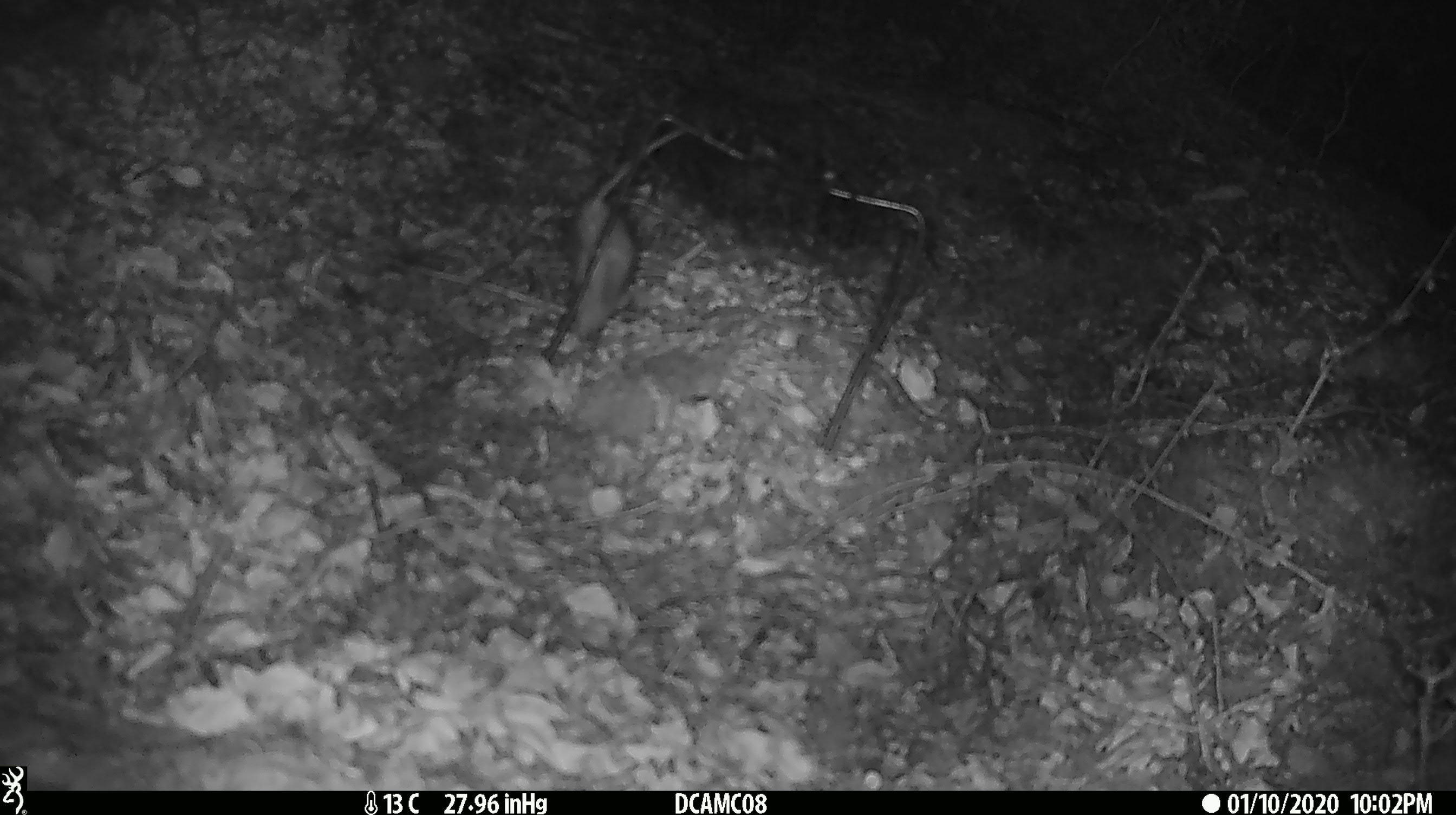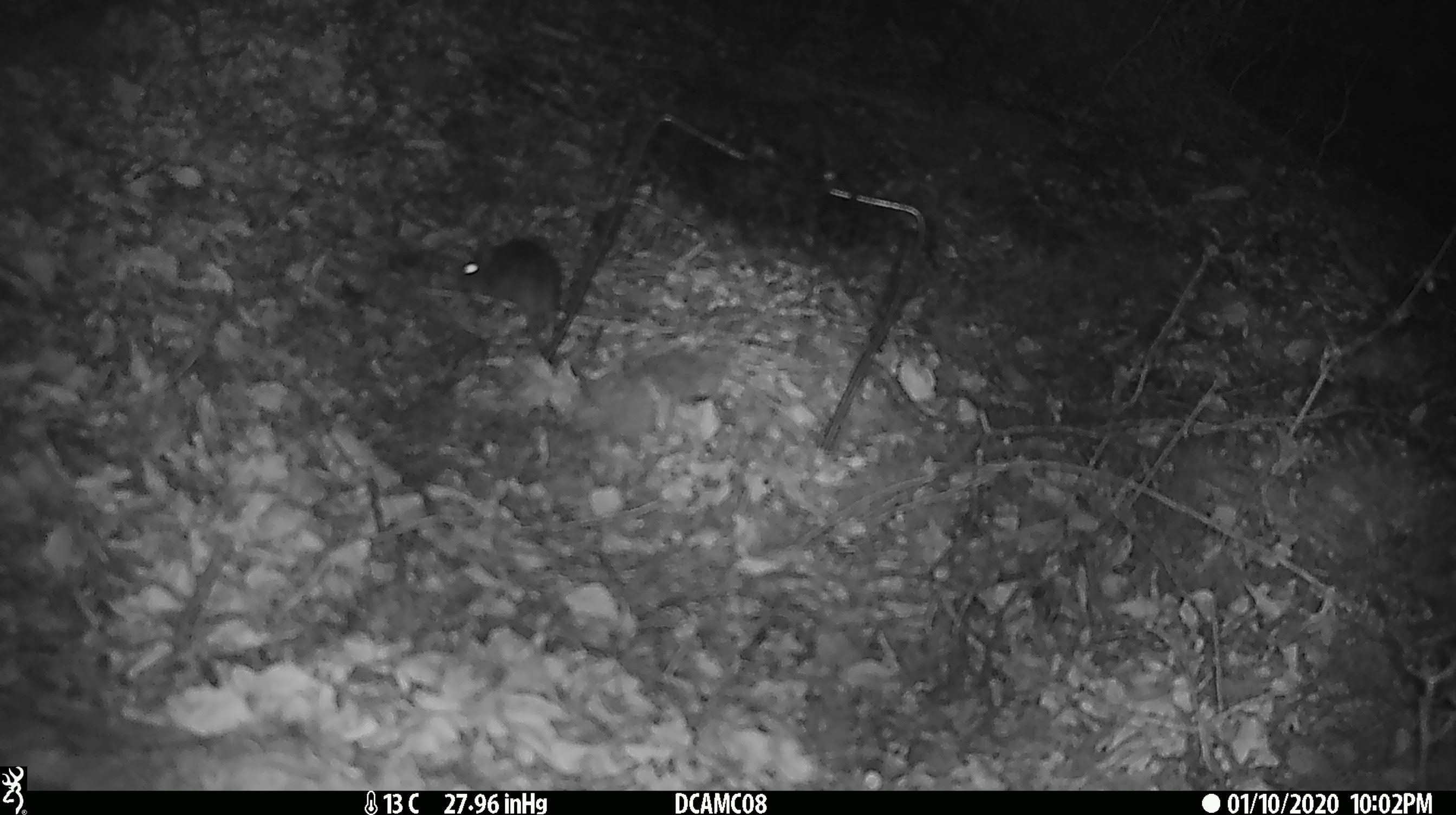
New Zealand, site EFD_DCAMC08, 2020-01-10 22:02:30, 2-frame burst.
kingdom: Animalia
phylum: Chordata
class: Mammalia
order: Rodentia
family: Muridae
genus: Mus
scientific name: Mus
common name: mouse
Mouse (Mus).